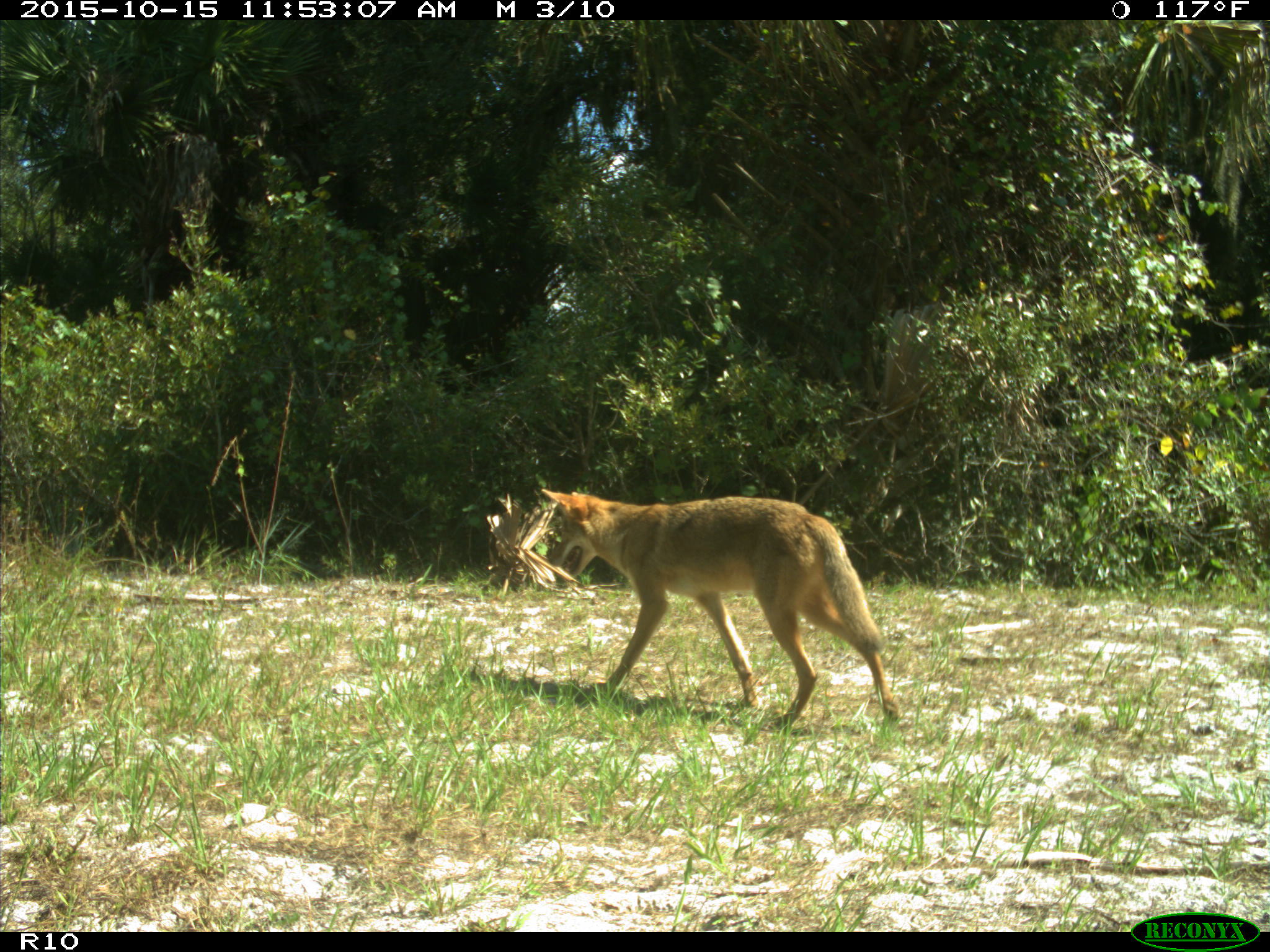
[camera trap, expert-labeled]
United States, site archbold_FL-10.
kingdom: Animalia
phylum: Chordata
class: Mammalia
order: Carnivora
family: Canidae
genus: Canis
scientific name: Canis latrans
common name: coyote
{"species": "Canis latrans (coyote)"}